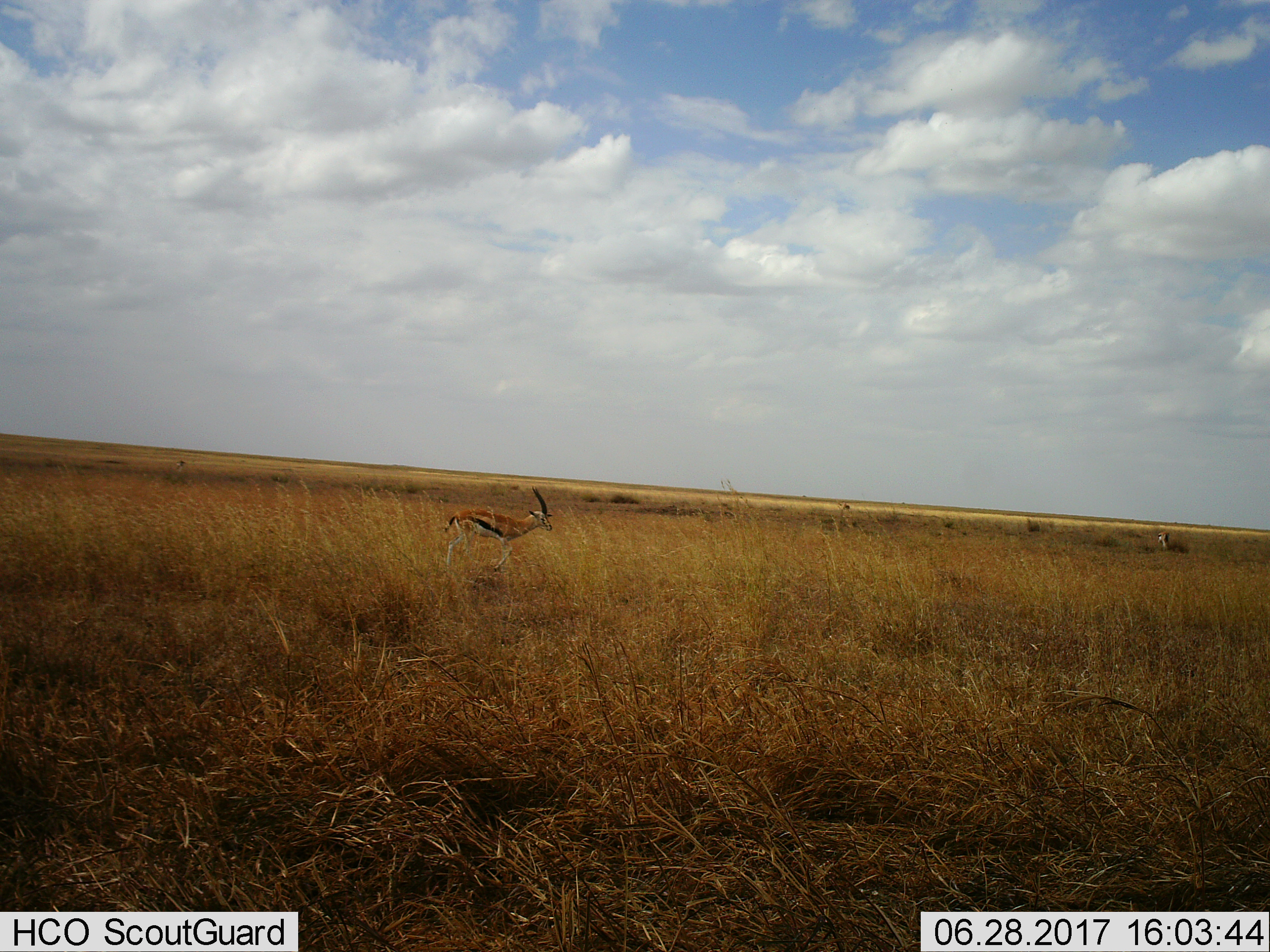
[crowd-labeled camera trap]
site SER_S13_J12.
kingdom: Animalia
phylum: Chordata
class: Mammalia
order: Artiodactyla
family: Bovidae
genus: Eudorcas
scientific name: Eudorcas thomsonii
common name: thomson's gazelle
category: gazellethomsons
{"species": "gazellethomsons (thomson's gazelle) (Eudorcas thomsonii)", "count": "1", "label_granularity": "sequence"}